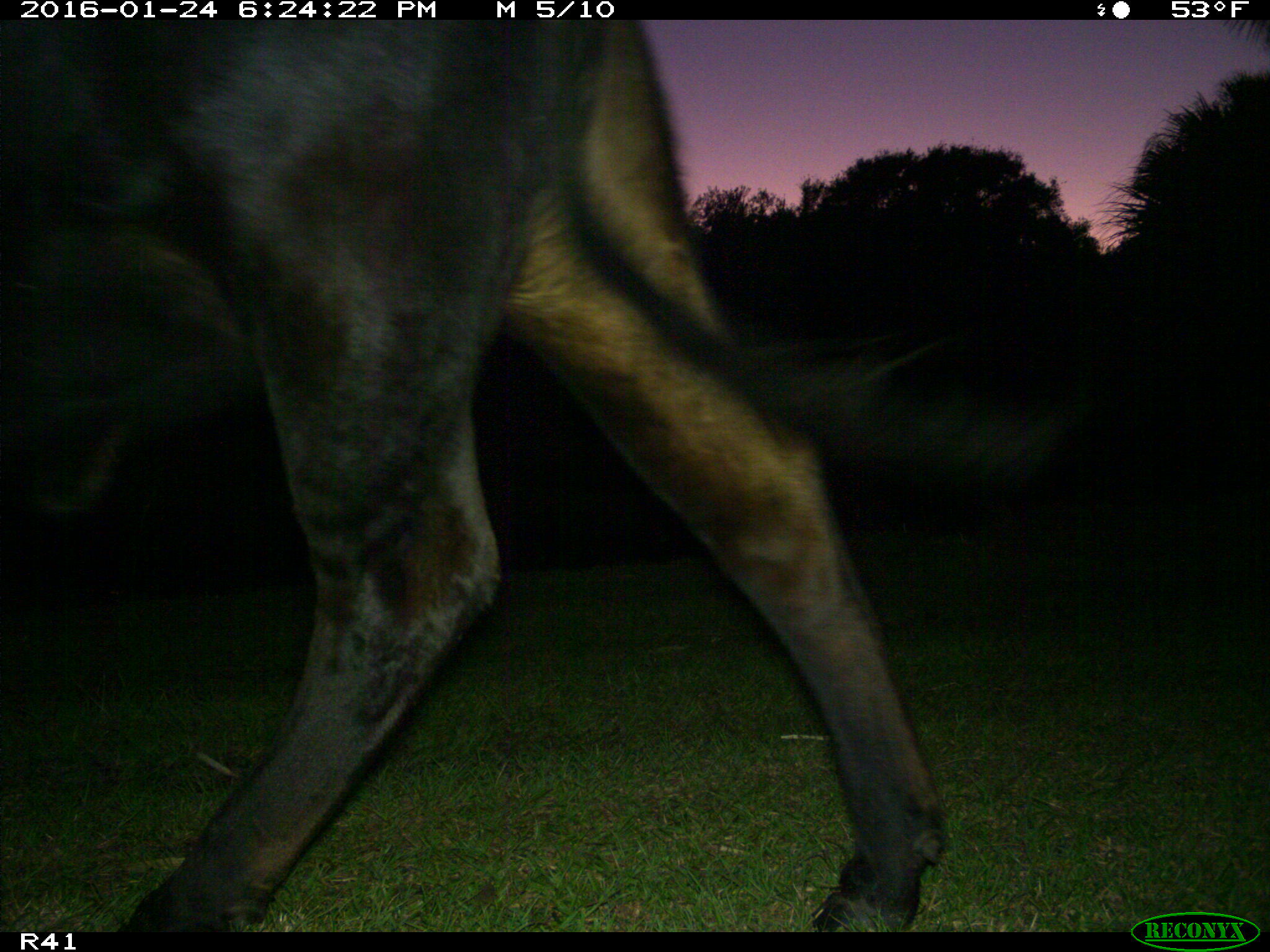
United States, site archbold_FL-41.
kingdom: Animalia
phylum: Chordata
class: Mammalia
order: Artiodactyla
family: Bovidae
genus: Bos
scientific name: Bos taurus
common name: domestic cow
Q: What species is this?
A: Bos taurus (domestic cow).